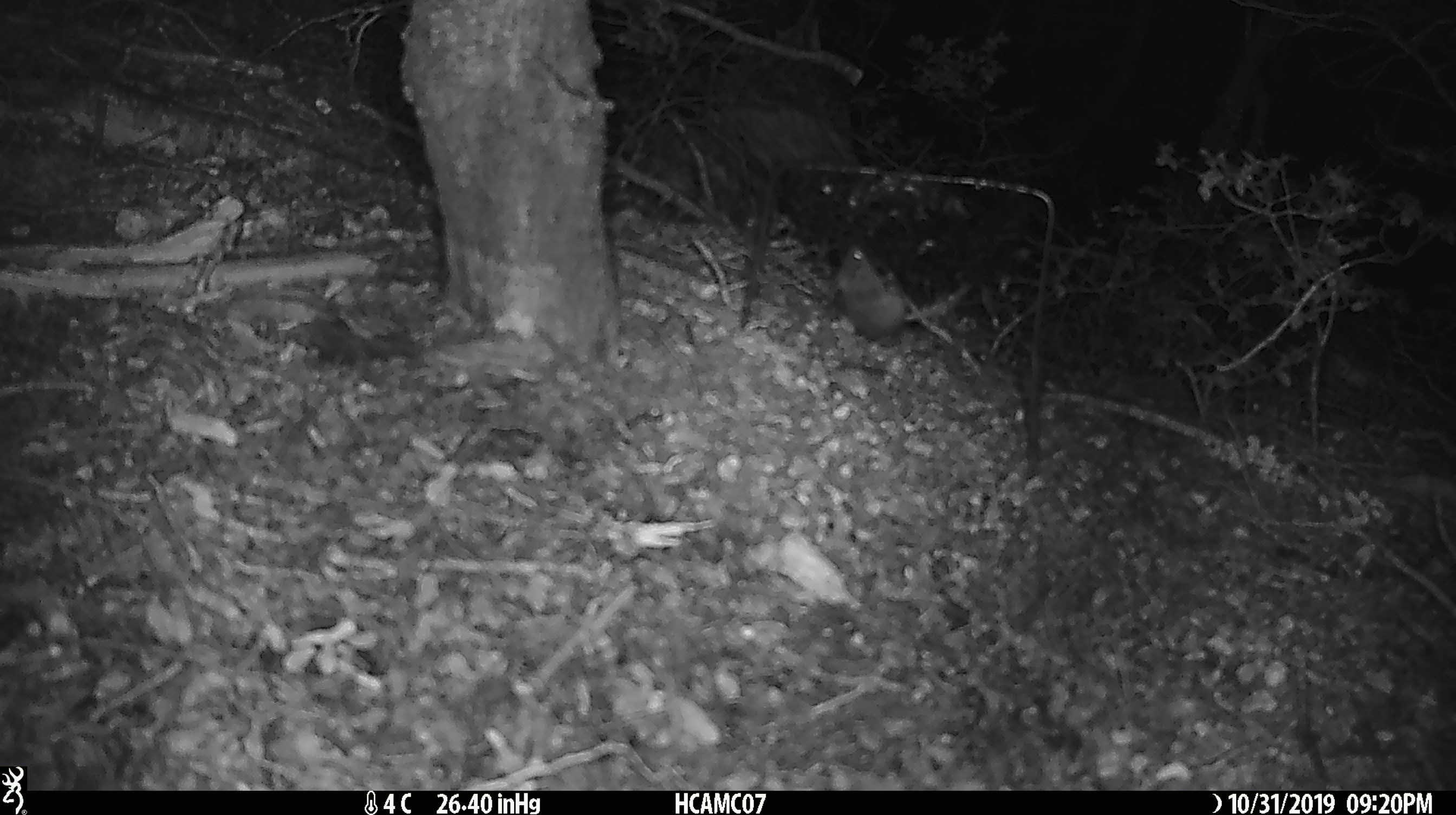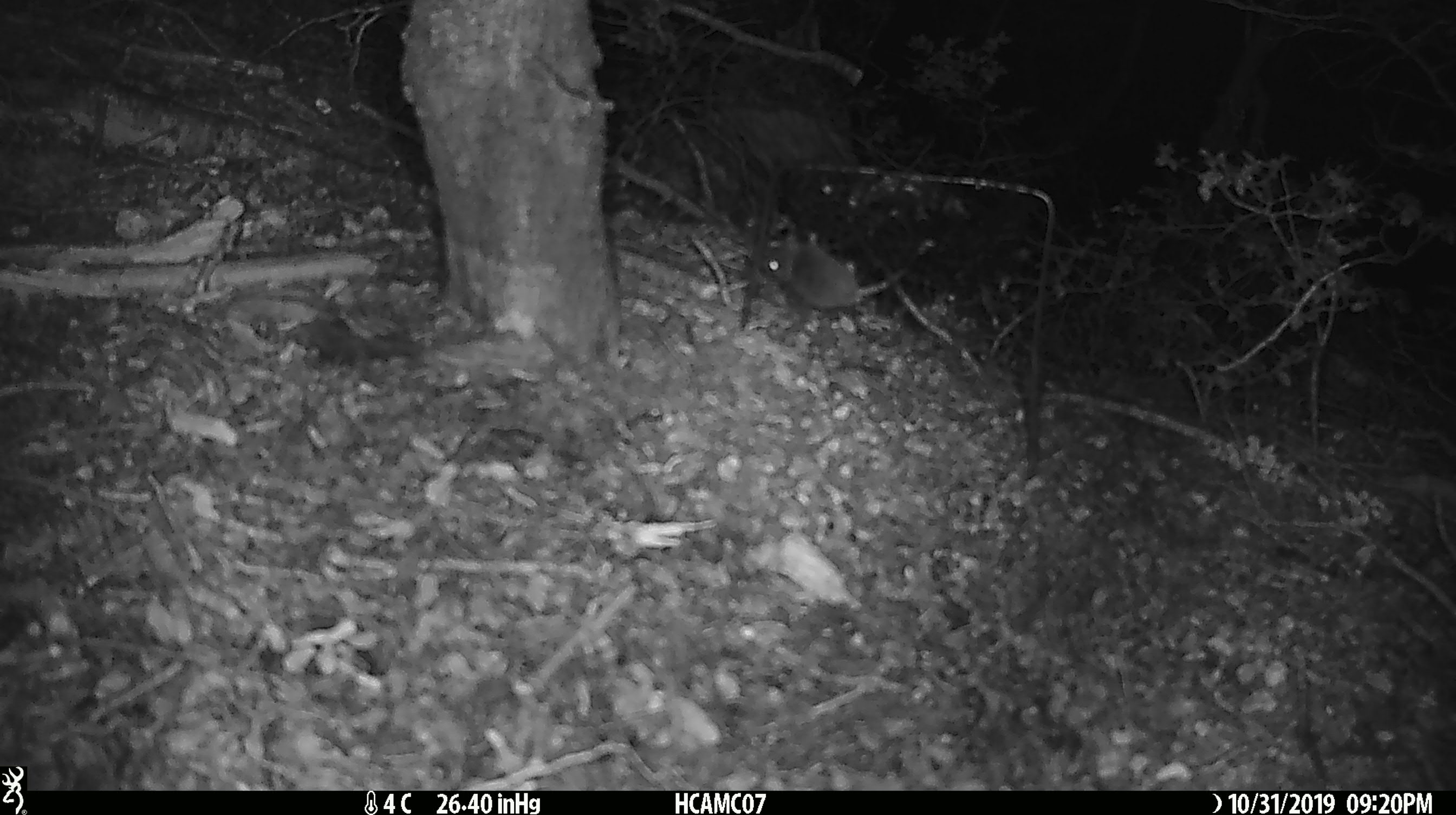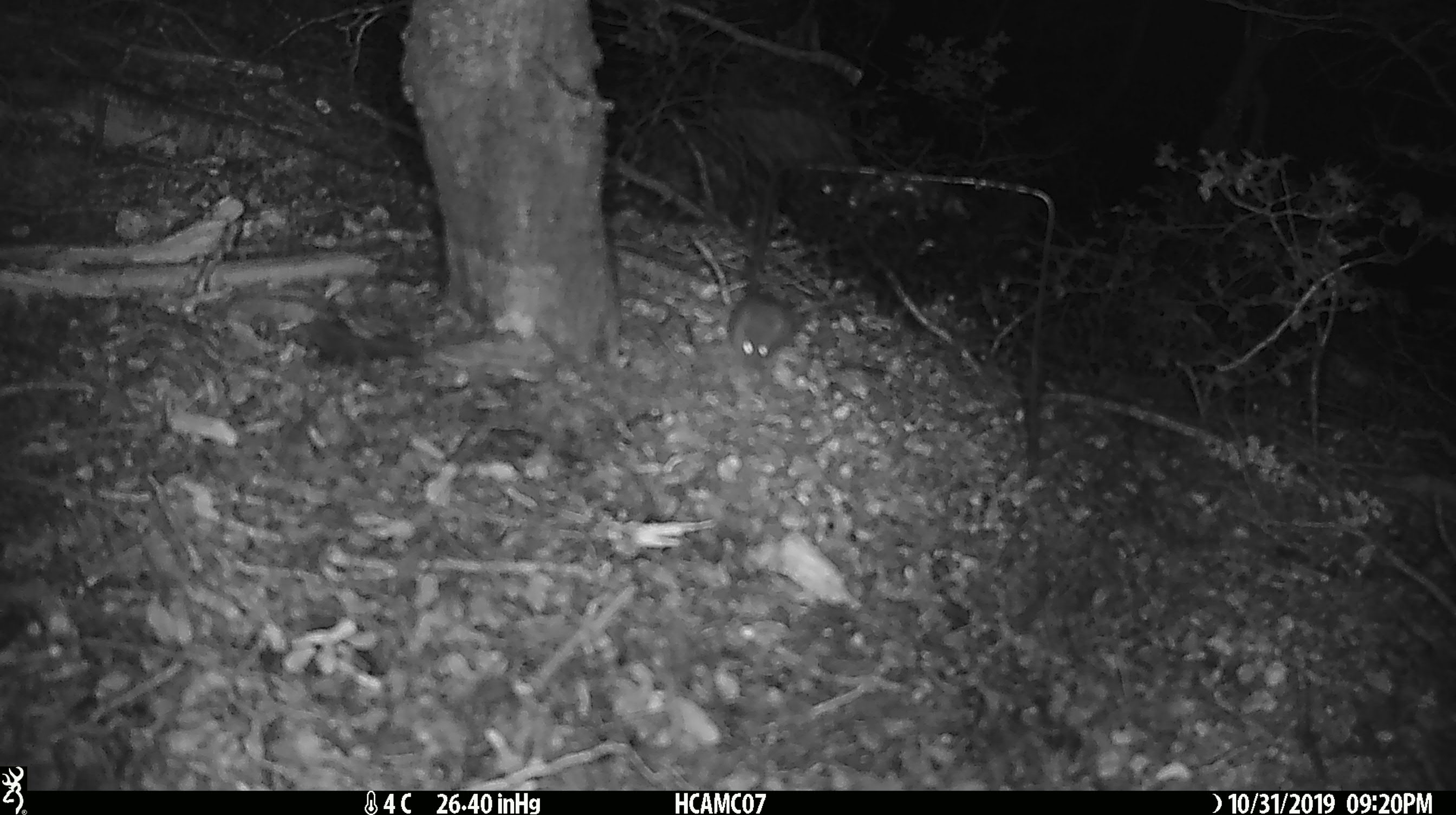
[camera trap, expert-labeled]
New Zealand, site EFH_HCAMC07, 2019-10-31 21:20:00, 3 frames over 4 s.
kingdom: Animalia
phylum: Chordata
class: Mammalia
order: Rodentia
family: Muridae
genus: Mus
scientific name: Mus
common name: mouse